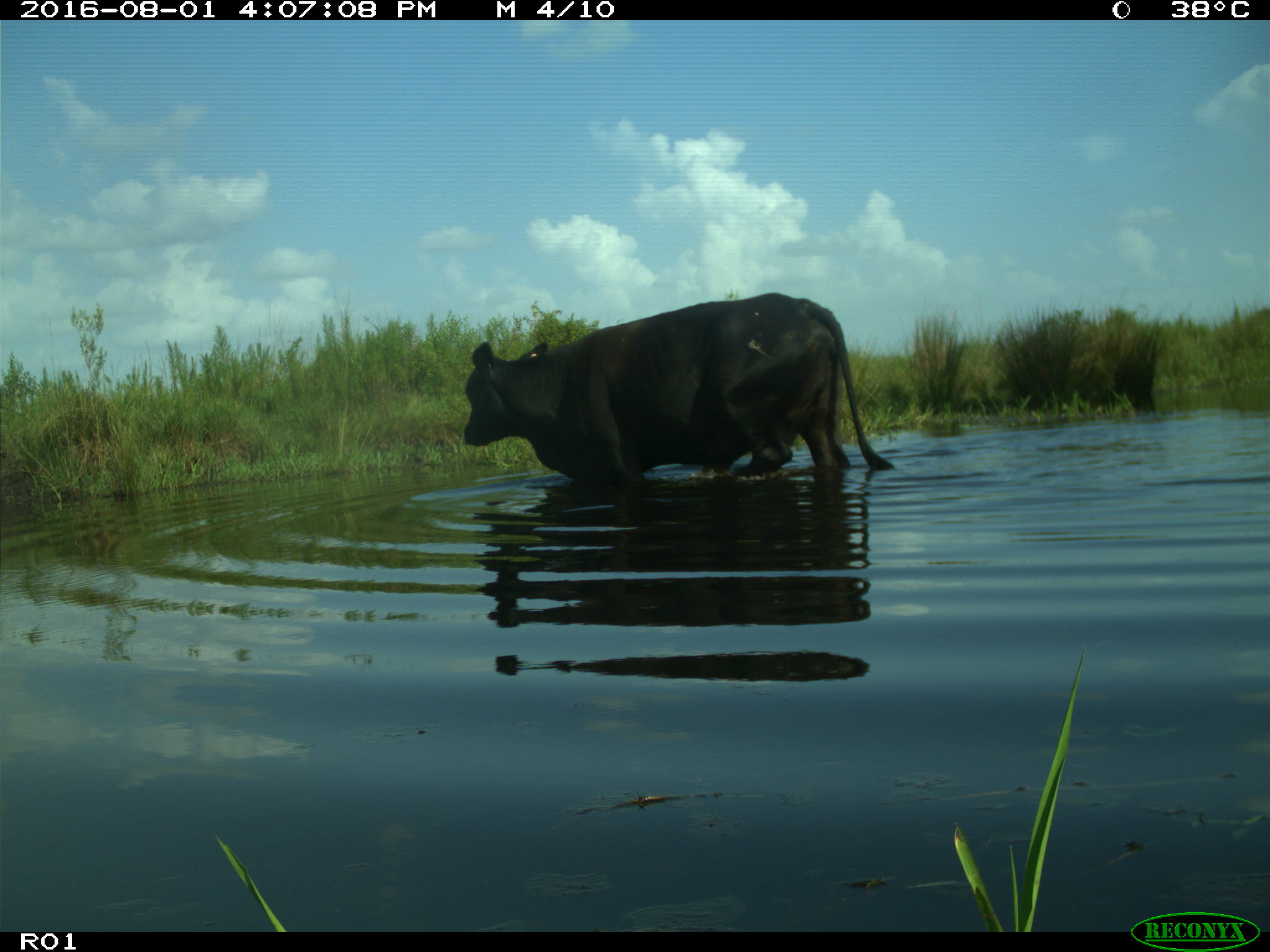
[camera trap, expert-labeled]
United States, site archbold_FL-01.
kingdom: Animalia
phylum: Chordata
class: Mammalia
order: Artiodactyla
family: Bovidae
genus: Bos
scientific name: Bos taurus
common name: domestic cow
Bos taurus (domestic cow).